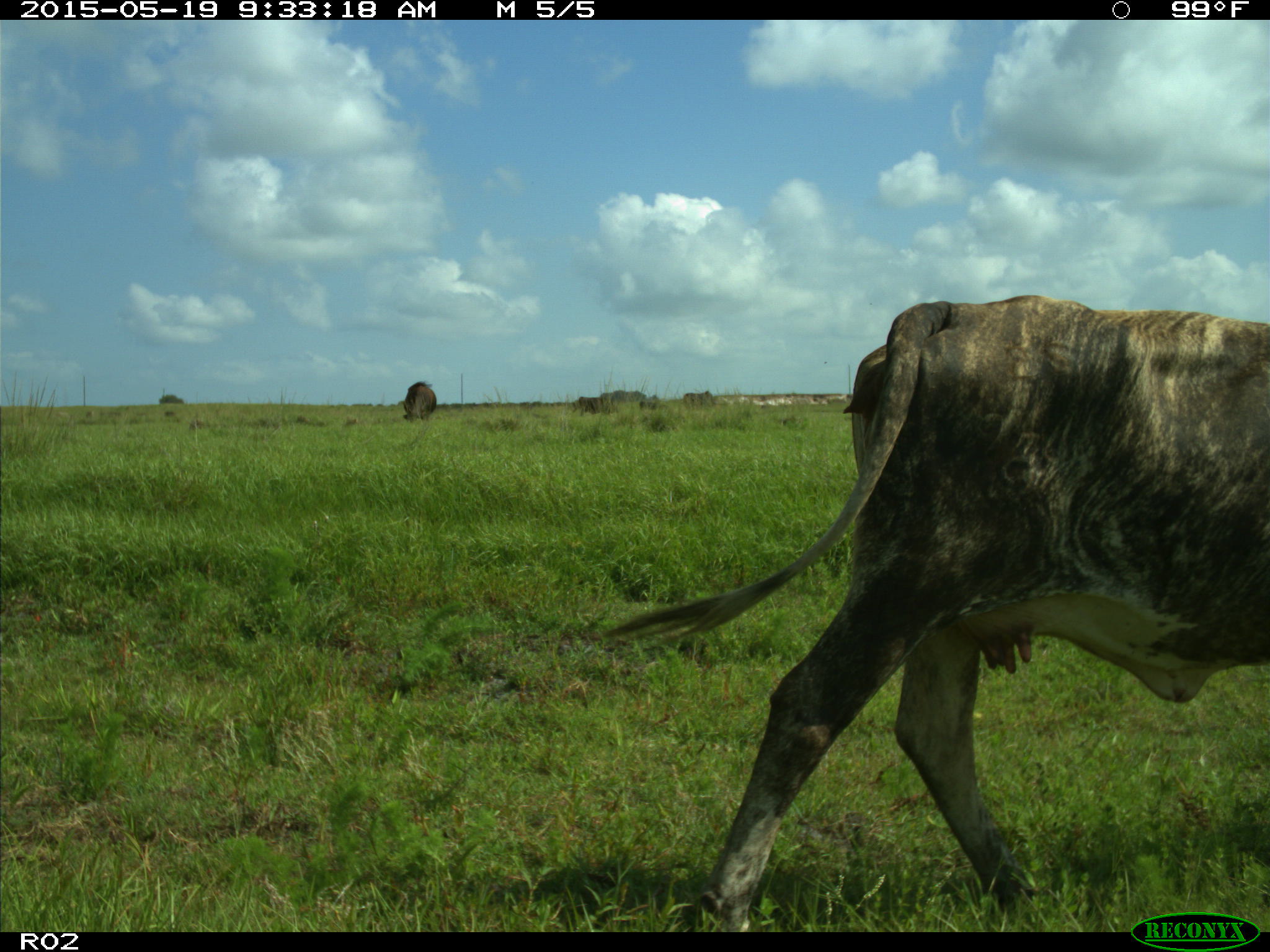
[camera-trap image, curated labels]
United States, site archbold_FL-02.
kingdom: Animalia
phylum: Chordata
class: Mammalia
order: Artiodactyla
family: Bovidae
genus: Bos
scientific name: Bos taurus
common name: domestic cow